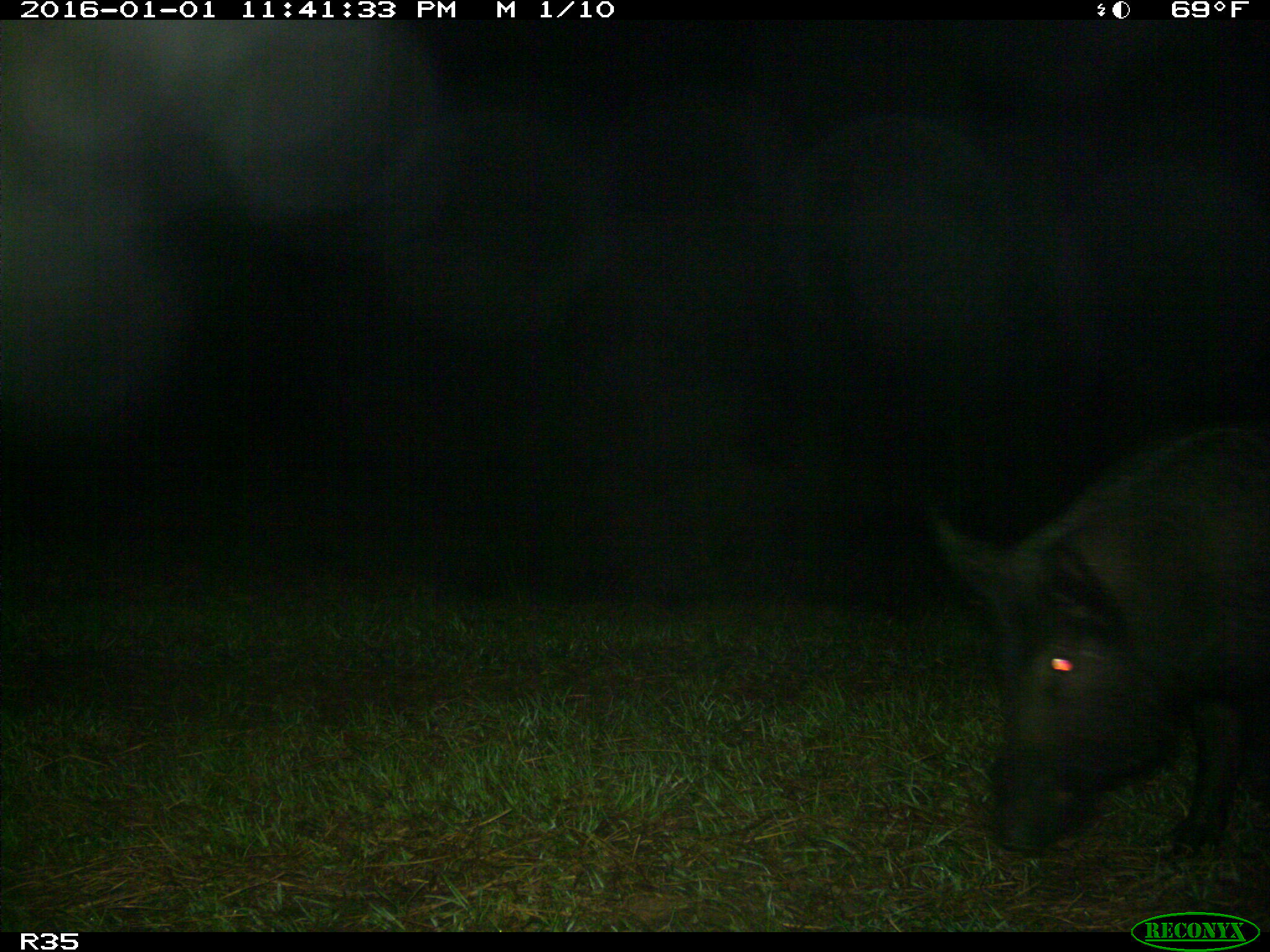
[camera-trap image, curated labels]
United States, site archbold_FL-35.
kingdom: Animalia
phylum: Chordata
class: Mammalia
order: Artiodactyla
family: Suidae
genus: Sus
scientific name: Sus scrofa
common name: wild boar